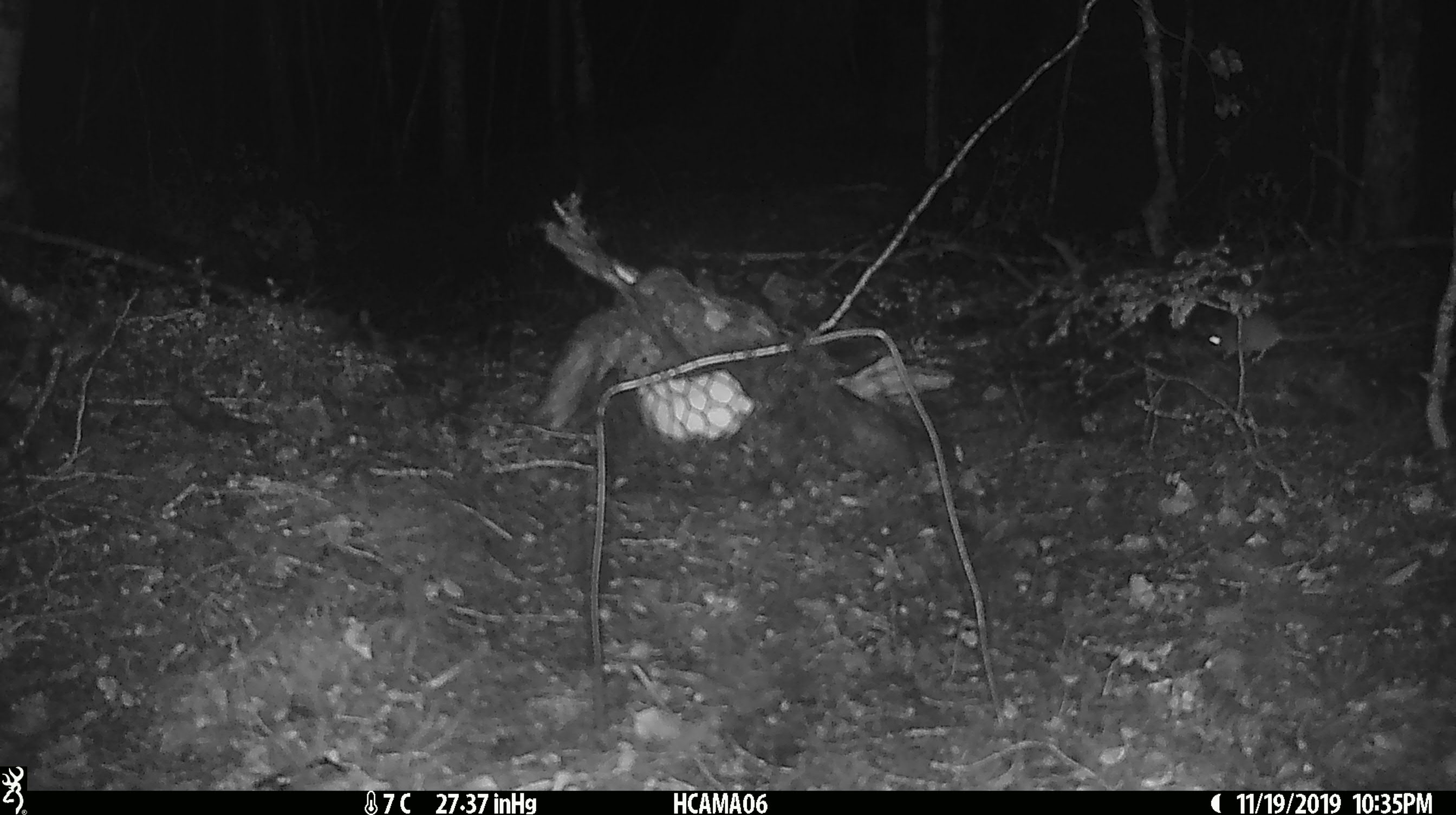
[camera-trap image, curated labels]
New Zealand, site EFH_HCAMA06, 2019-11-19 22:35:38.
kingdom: Animalia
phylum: Chordata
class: Mammalia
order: Rodentia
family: Muridae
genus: Mus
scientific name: Mus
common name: mouse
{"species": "mouse (Mus)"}